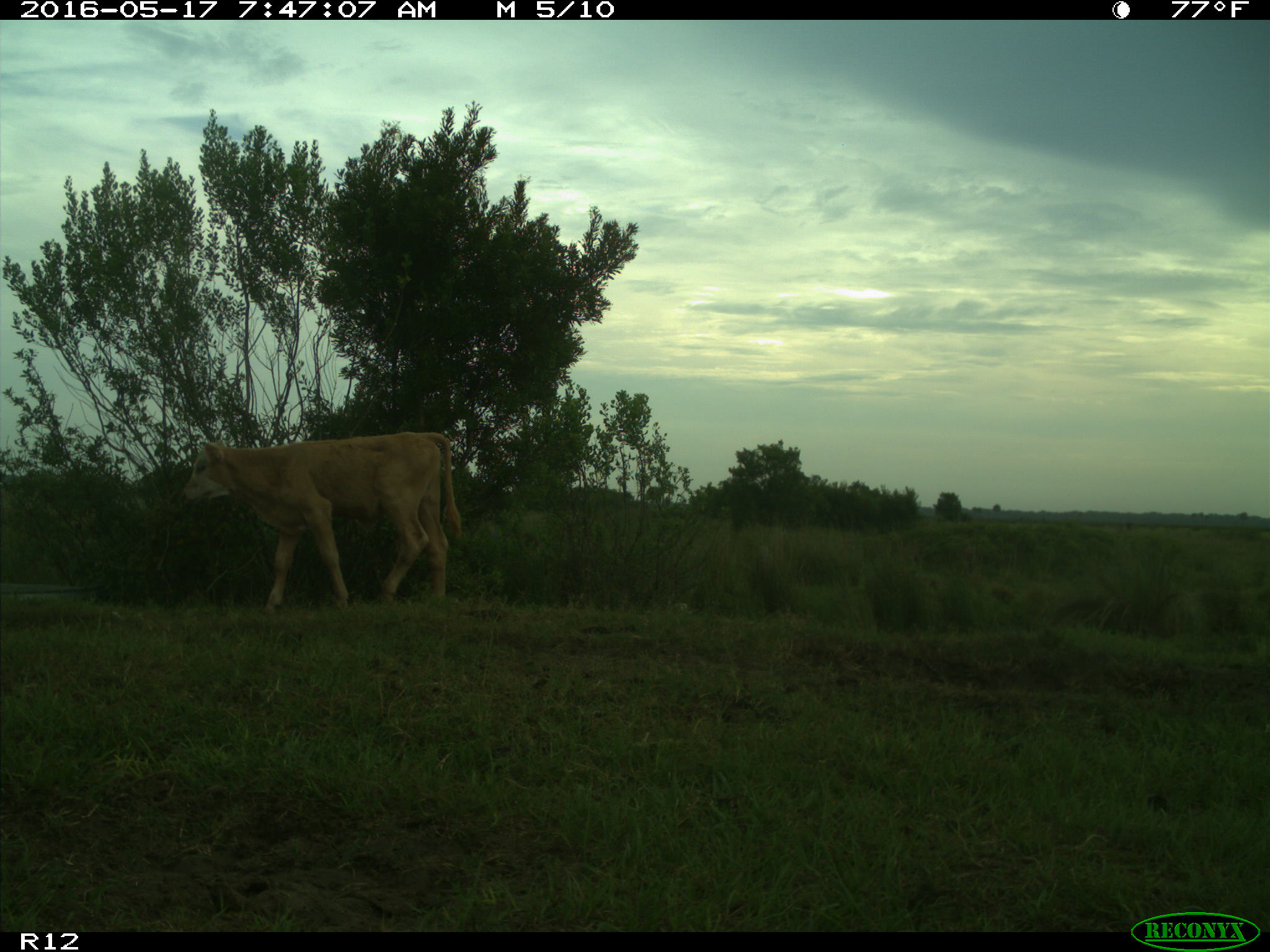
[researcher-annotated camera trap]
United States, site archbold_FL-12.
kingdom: Animalia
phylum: Chordata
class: Mammalia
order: Artiodactyla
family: Bovidae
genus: Bos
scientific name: Bos taurus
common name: domestic cow